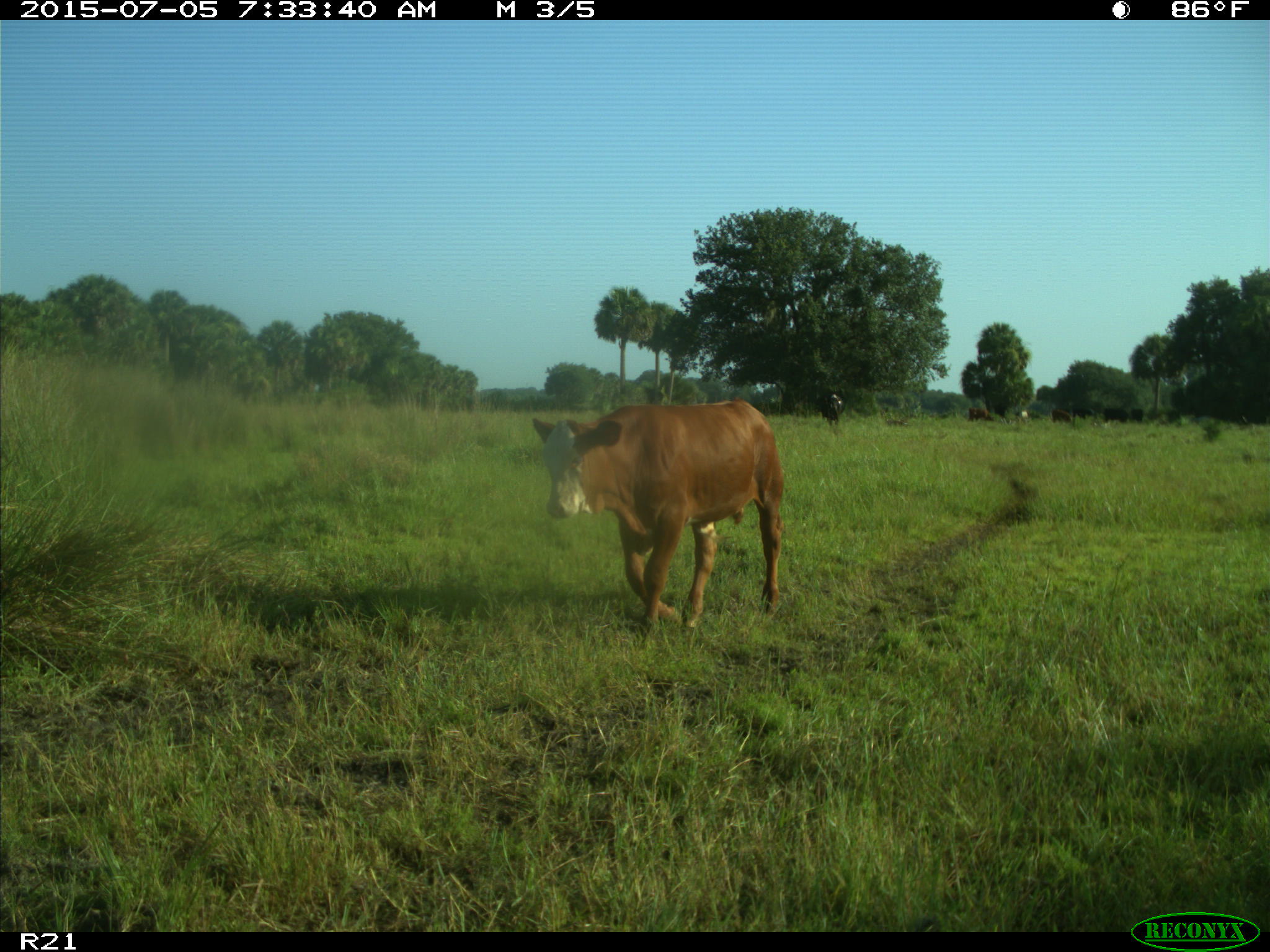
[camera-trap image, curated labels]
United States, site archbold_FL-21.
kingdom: Animalia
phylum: Chordata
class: Mammalia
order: Artiodactyla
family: Bovidae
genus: Bos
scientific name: Bos taurus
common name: domestic cow